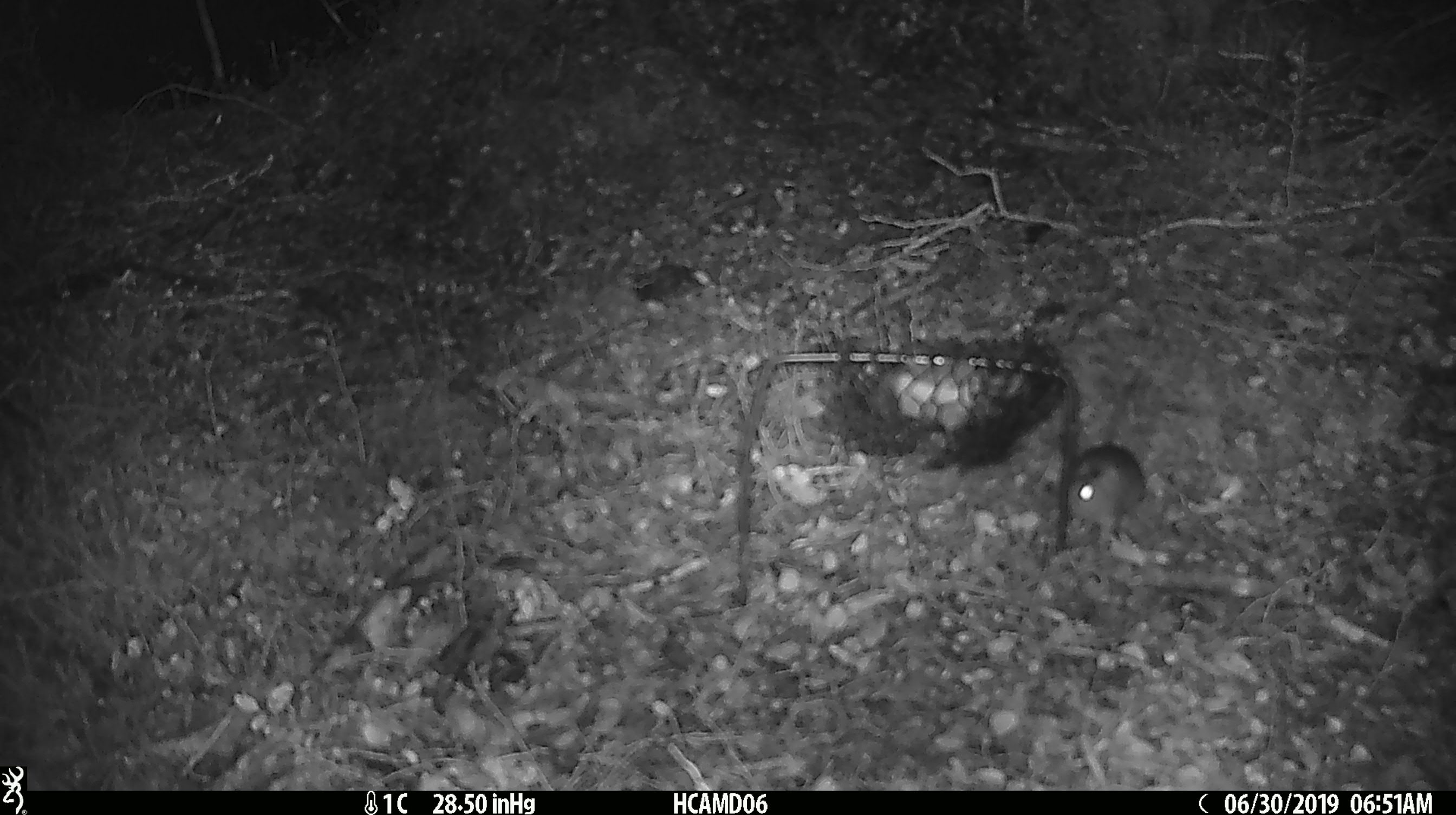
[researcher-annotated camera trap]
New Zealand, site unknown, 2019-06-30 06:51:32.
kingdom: Animalia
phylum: Chordata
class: Mammalia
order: Rodentia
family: Muridae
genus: Mus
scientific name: Mus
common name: mouse